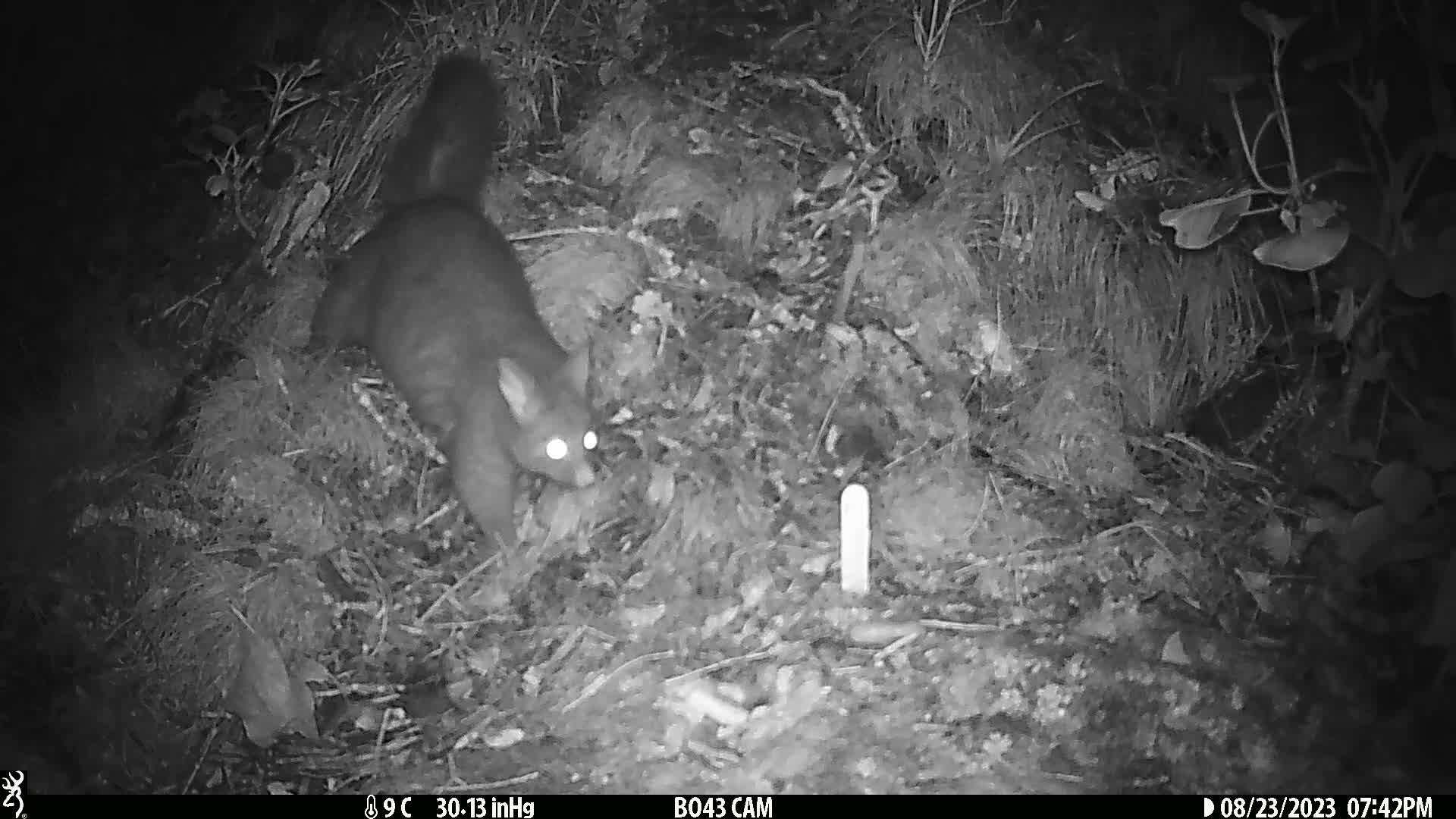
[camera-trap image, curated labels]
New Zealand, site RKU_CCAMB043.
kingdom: Animalia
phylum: Chordata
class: Mammalia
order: Diprotodontia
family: Phalangeridae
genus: Trichosurus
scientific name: Trichosurus vulpecula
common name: common brushtail possum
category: possum